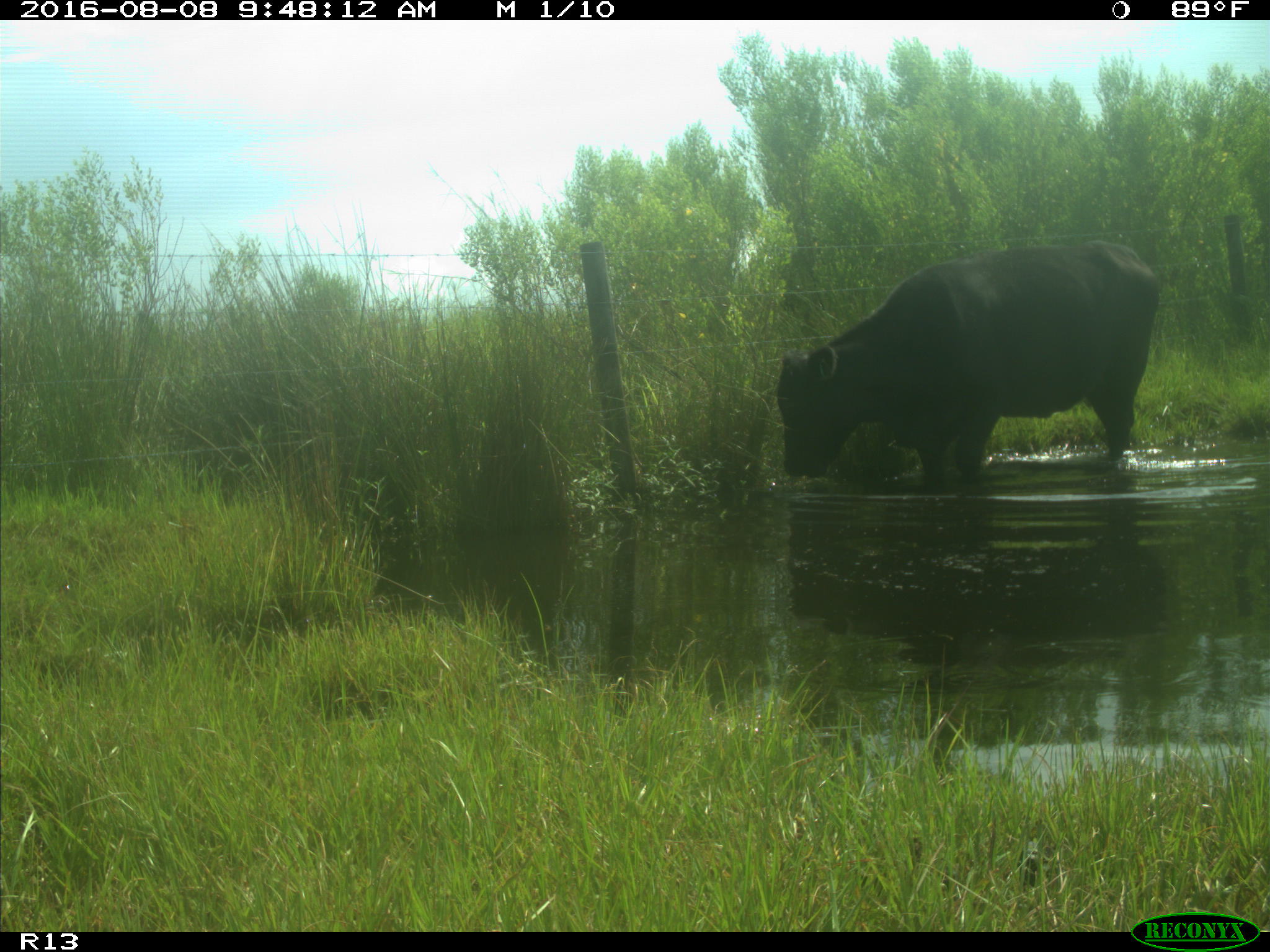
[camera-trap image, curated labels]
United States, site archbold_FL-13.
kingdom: Animalia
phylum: Chordata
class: Mammalia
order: Artiodactyla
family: Bovidae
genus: Bos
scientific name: Bos taurus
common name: domestic cow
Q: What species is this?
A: Bos taurus (domestic cow).